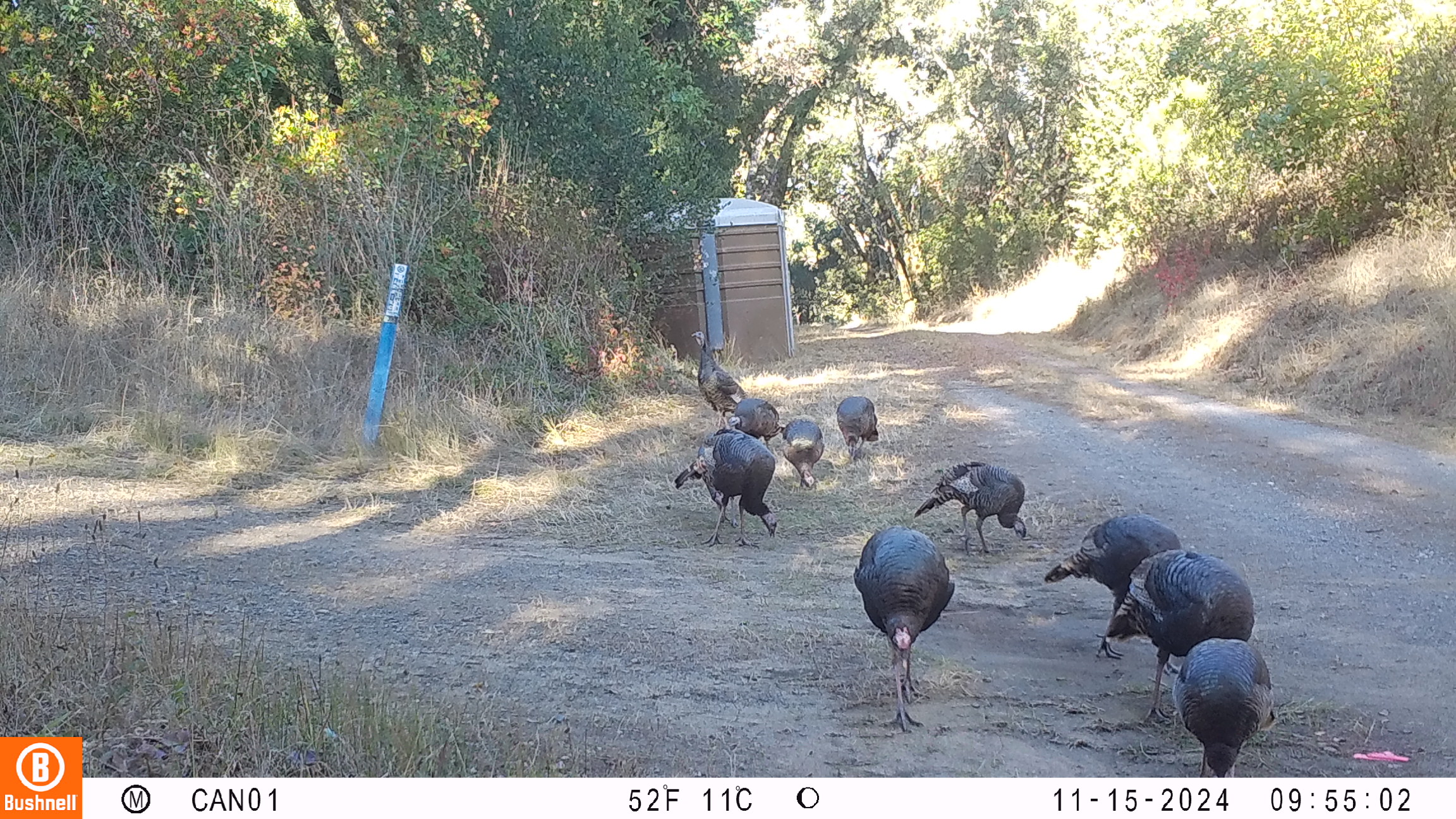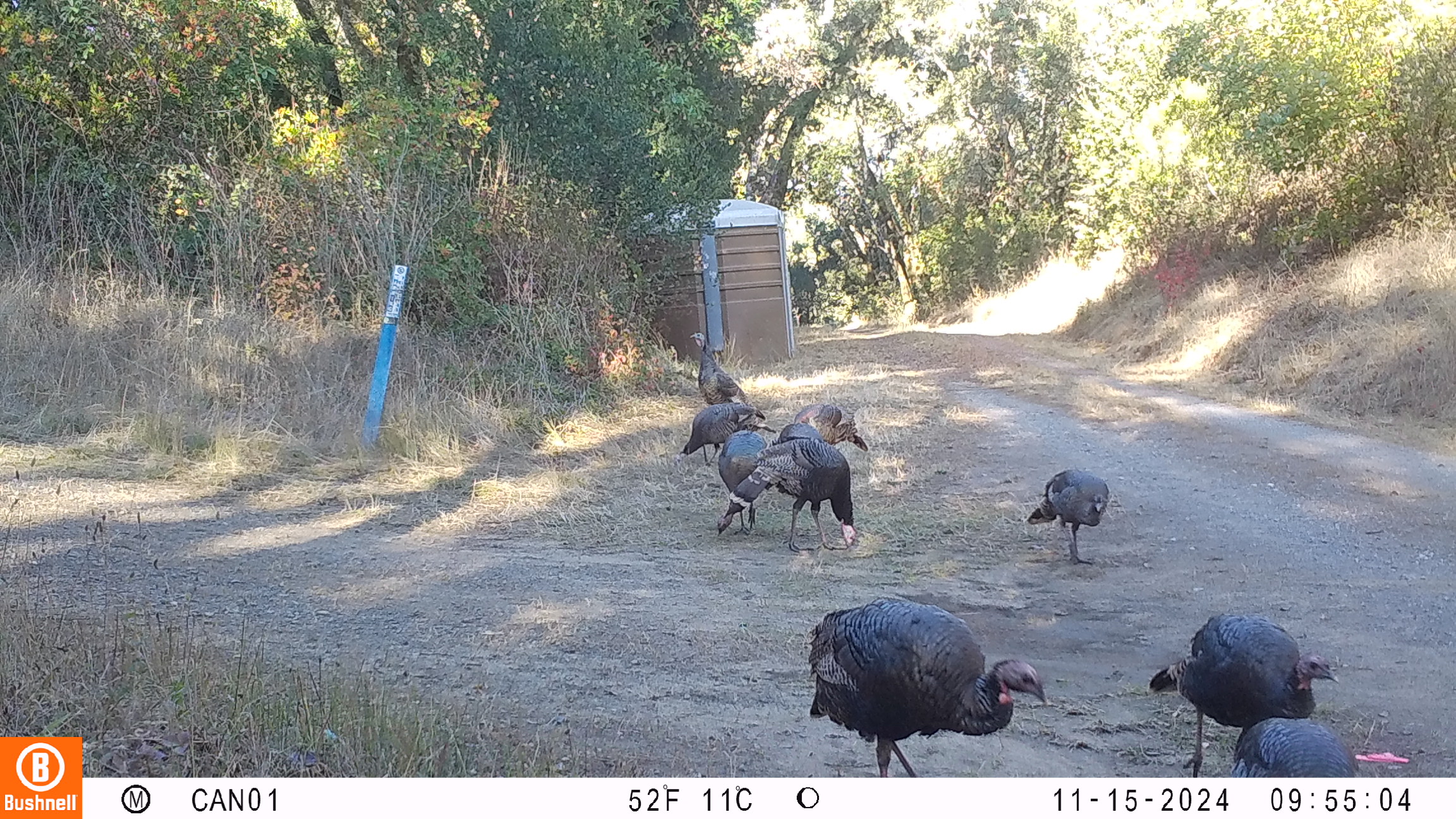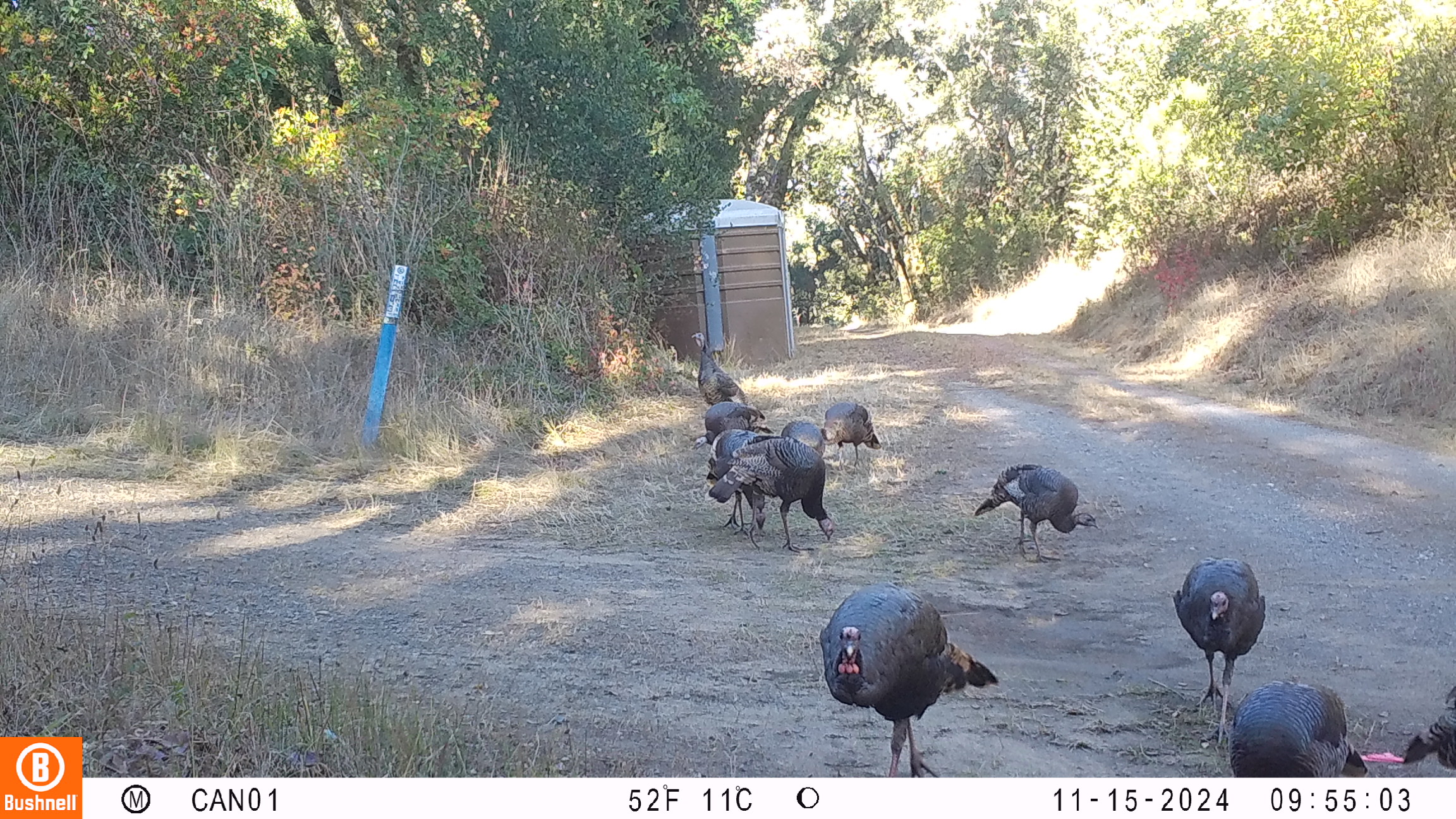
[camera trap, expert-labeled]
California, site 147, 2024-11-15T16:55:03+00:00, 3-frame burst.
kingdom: Animalia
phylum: Chordata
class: Aves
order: Galliformes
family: Phasianidae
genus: Meleagris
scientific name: Meleagris gallopavo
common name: turkey